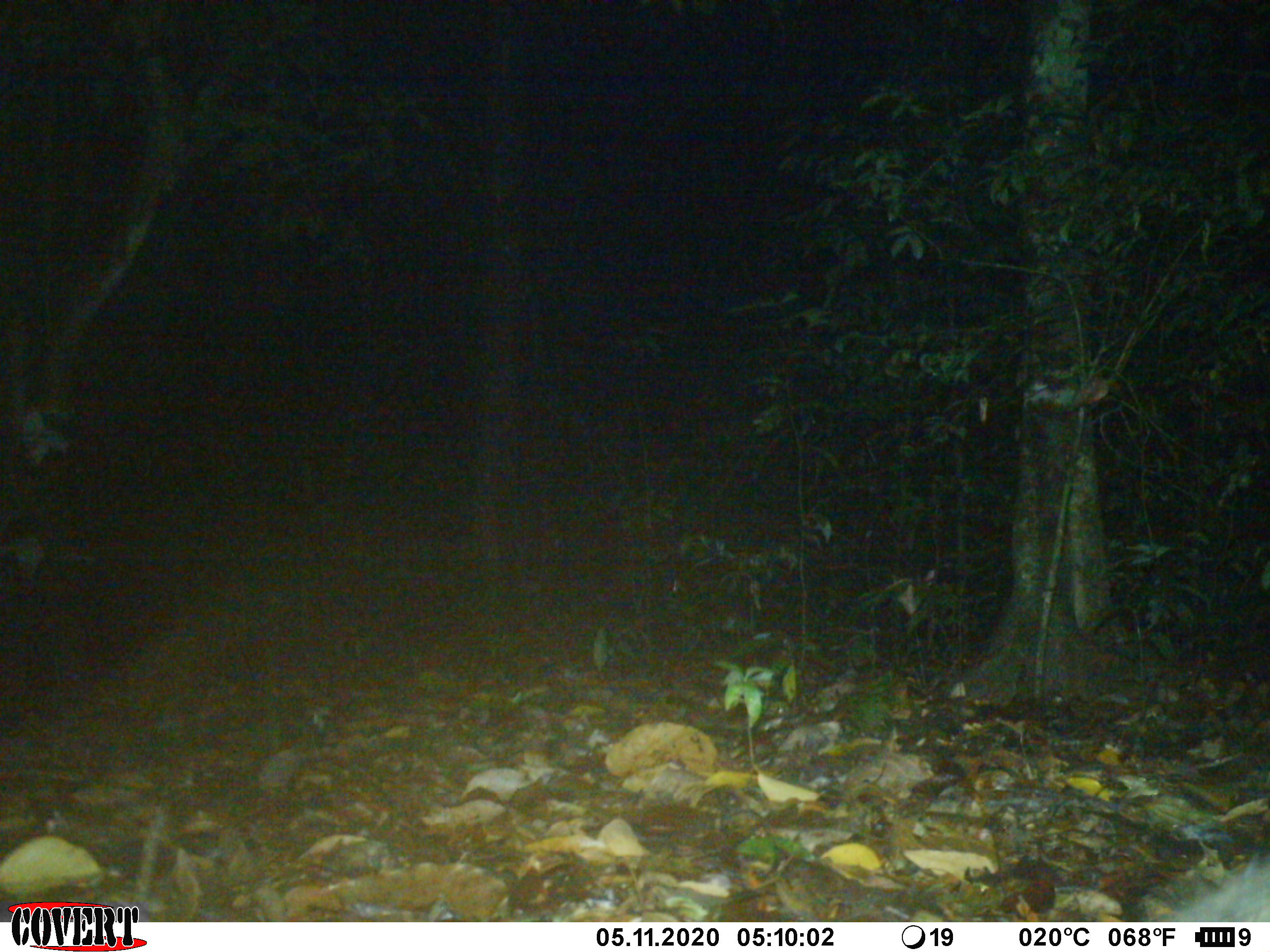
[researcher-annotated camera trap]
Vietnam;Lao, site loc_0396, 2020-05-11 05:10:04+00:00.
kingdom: Animalia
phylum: Chordata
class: Mammalia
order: Carnivora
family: Viverridae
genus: Paradoxurus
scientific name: Paradoxurus hermaphroditus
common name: common palm civet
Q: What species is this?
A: Common palm civet (Paradoxurus hermaphroditus).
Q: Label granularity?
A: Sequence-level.